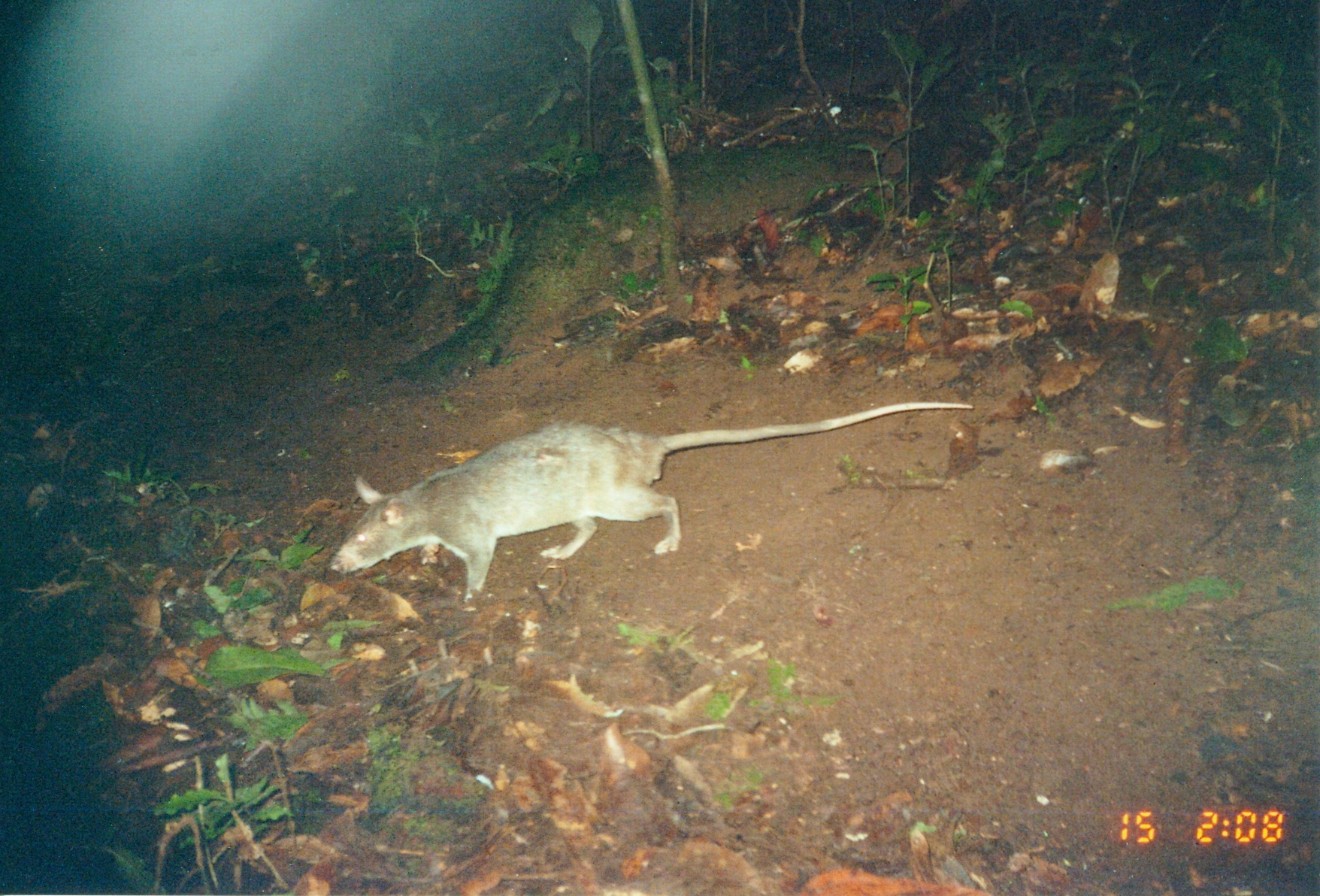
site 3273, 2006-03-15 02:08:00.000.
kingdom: Animalia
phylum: Chordata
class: Mammalia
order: Rodentia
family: Nesomyidae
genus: Cricetomys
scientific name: Cricetomys gambianus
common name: african giant pouched rat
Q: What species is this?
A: Cricetomys gambianus (african giant pouched rat).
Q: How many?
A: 1.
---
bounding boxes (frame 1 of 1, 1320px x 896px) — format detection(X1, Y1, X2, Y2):
cricetomys gambianus: detection(324, 401, 975, 612)